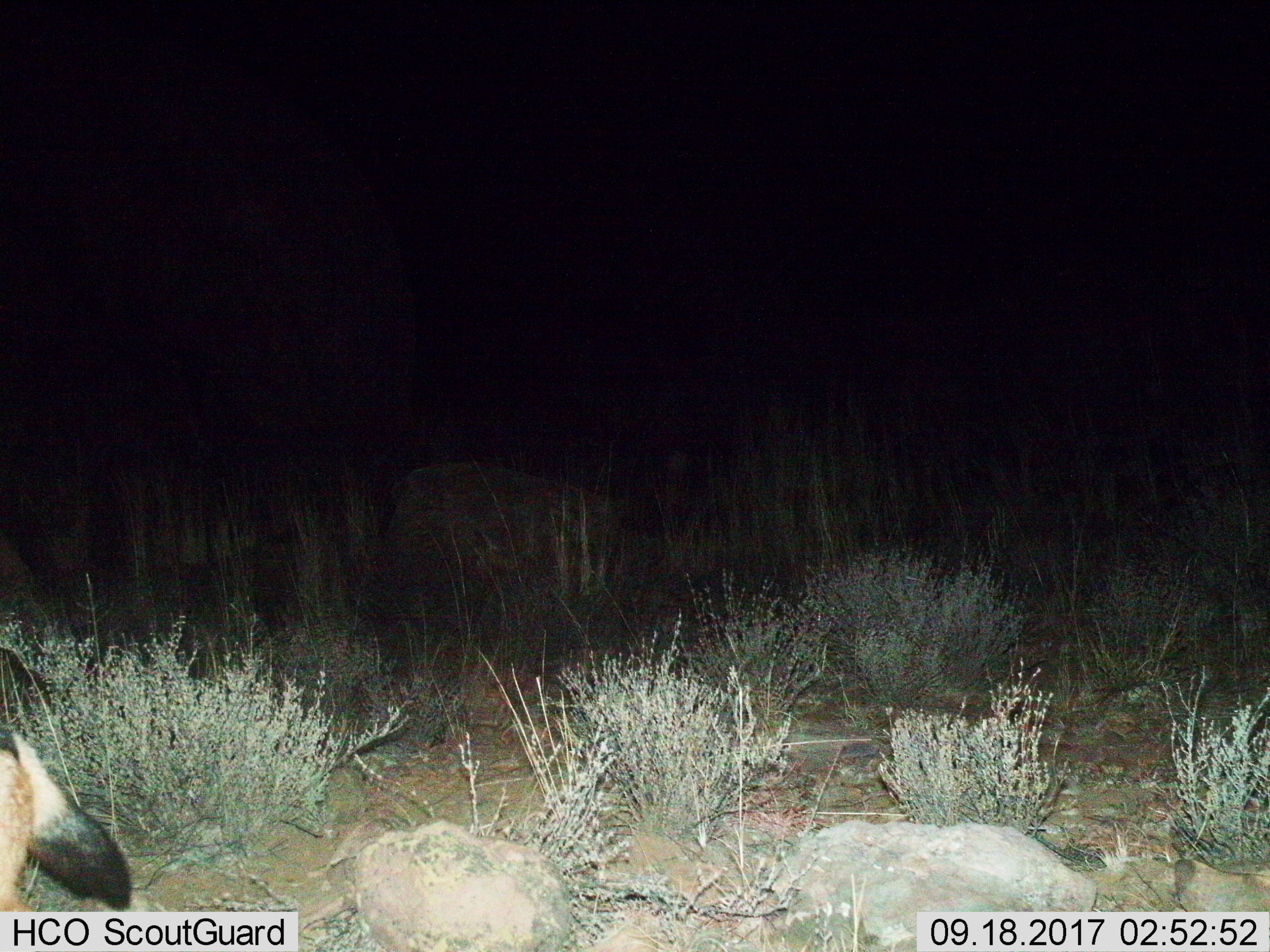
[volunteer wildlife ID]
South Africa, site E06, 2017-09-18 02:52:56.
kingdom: Animalia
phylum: Chordata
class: Mammalia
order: Carnivora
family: Canidae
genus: Lupulella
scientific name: Lupulella mesomelas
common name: black-backed jackal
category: jackalblackbacked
Jackalblackbacked (black-backed jackal) (Lupulella mesomelas), count 1. Behavior (volunteer vote fractions): standing 0%, resting 0%, moving 100%, interacting 0%. Young present (vote fraction): 0%. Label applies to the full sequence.